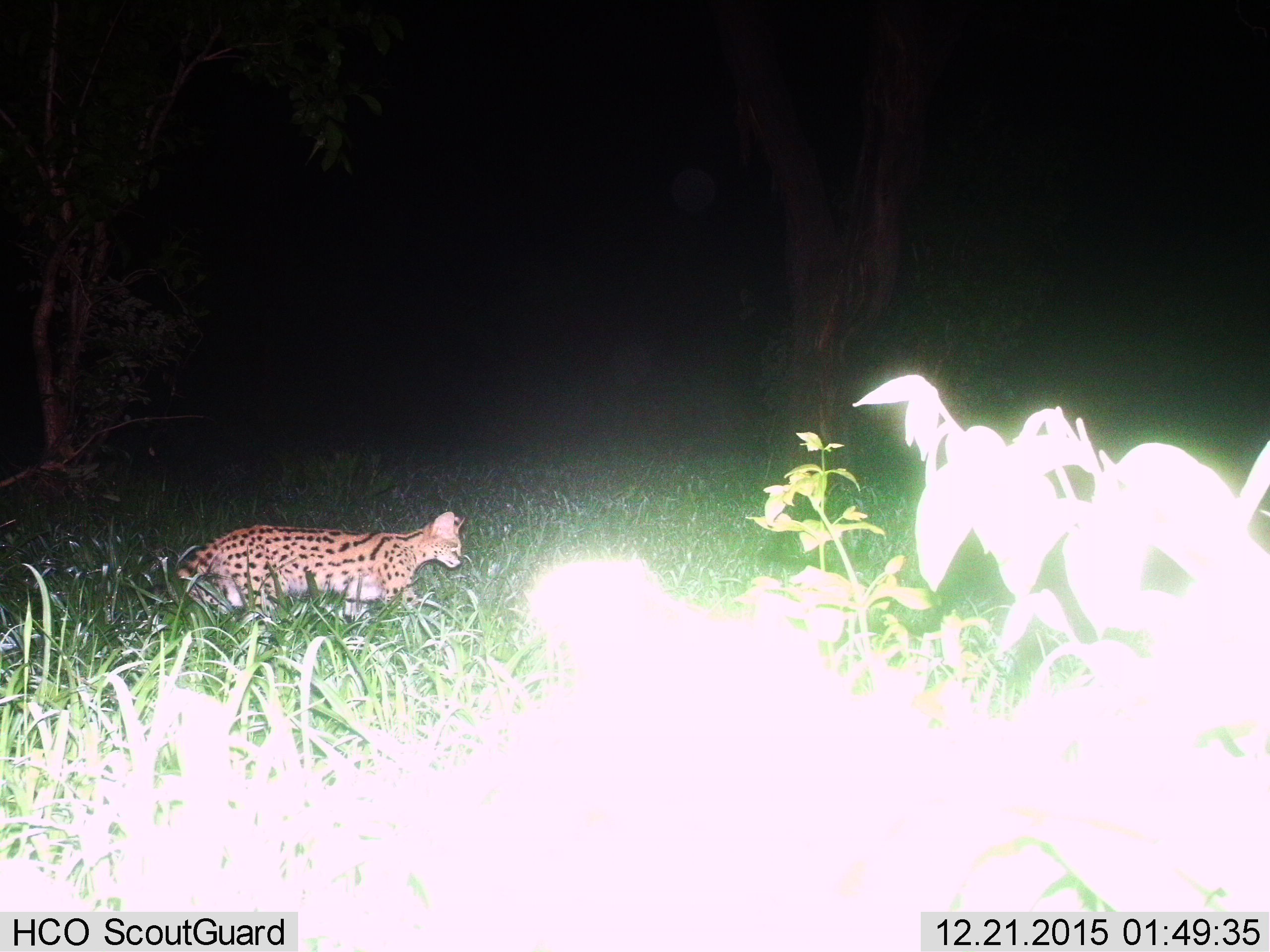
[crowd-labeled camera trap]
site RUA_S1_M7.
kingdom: Animalia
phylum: Chordata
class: Mammalia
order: Carnivora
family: Felidae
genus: Leptailurus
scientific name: Leptailurus serval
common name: serval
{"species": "serval (Leptailurus serval)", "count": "1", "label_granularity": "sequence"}